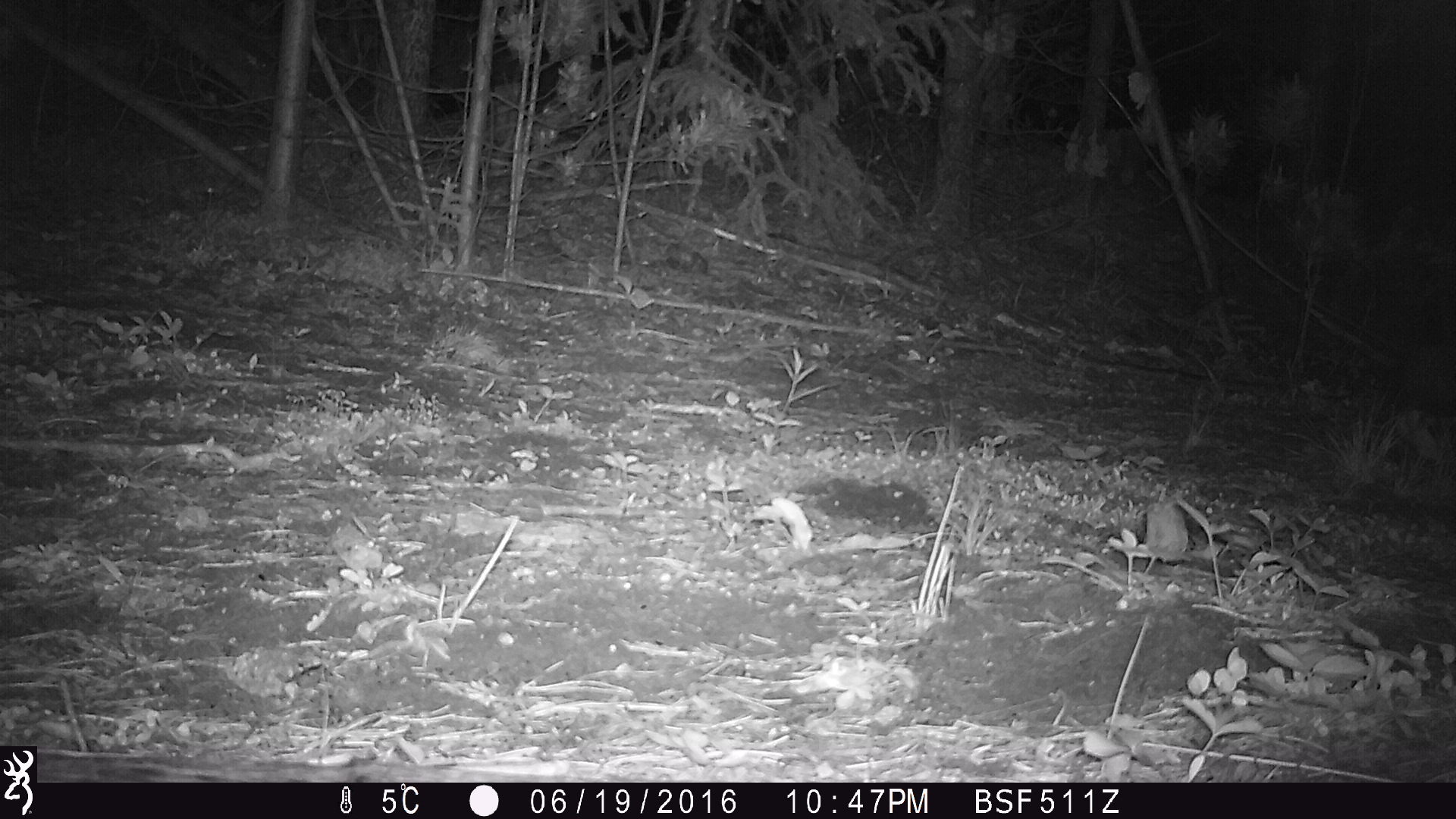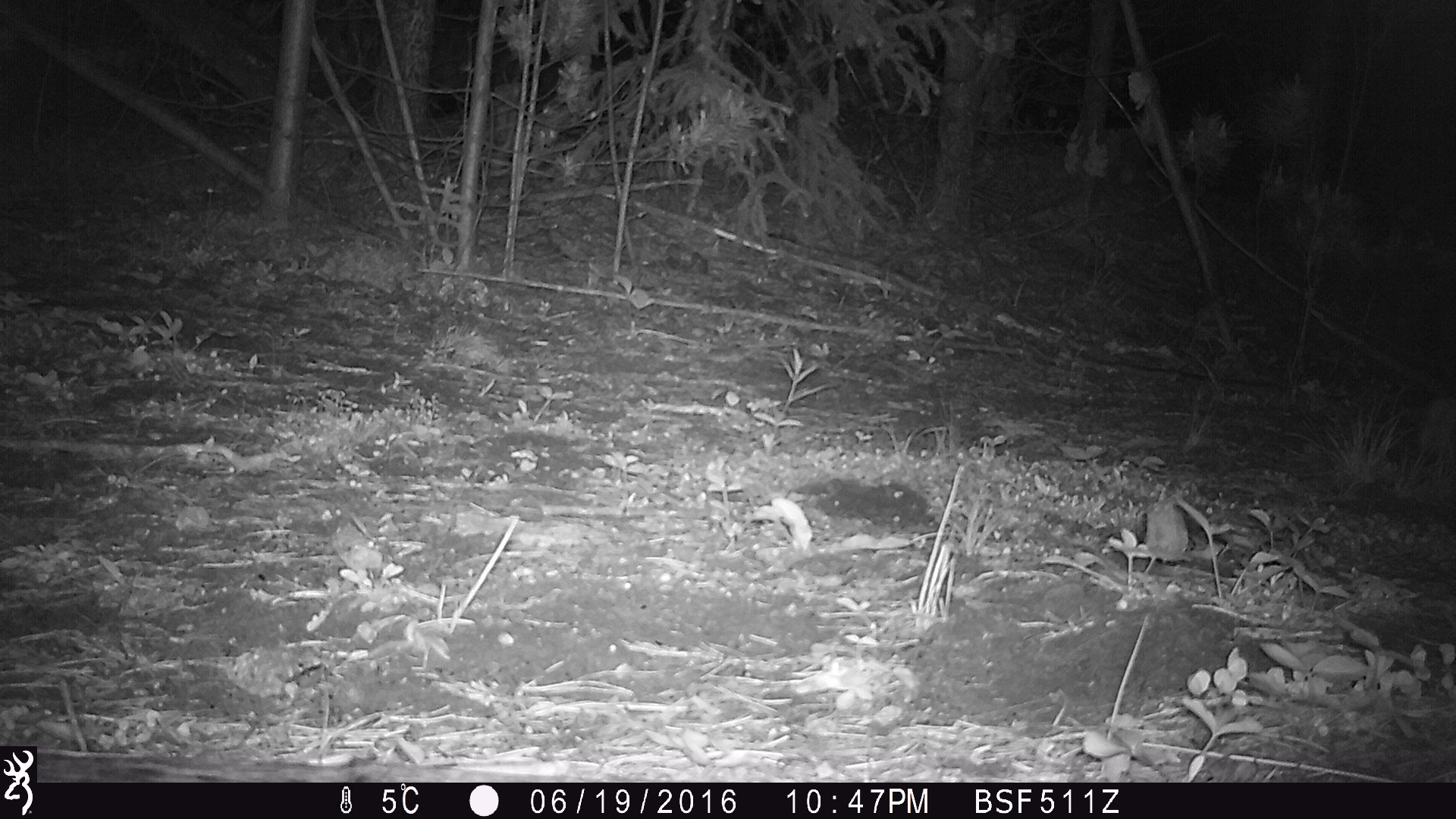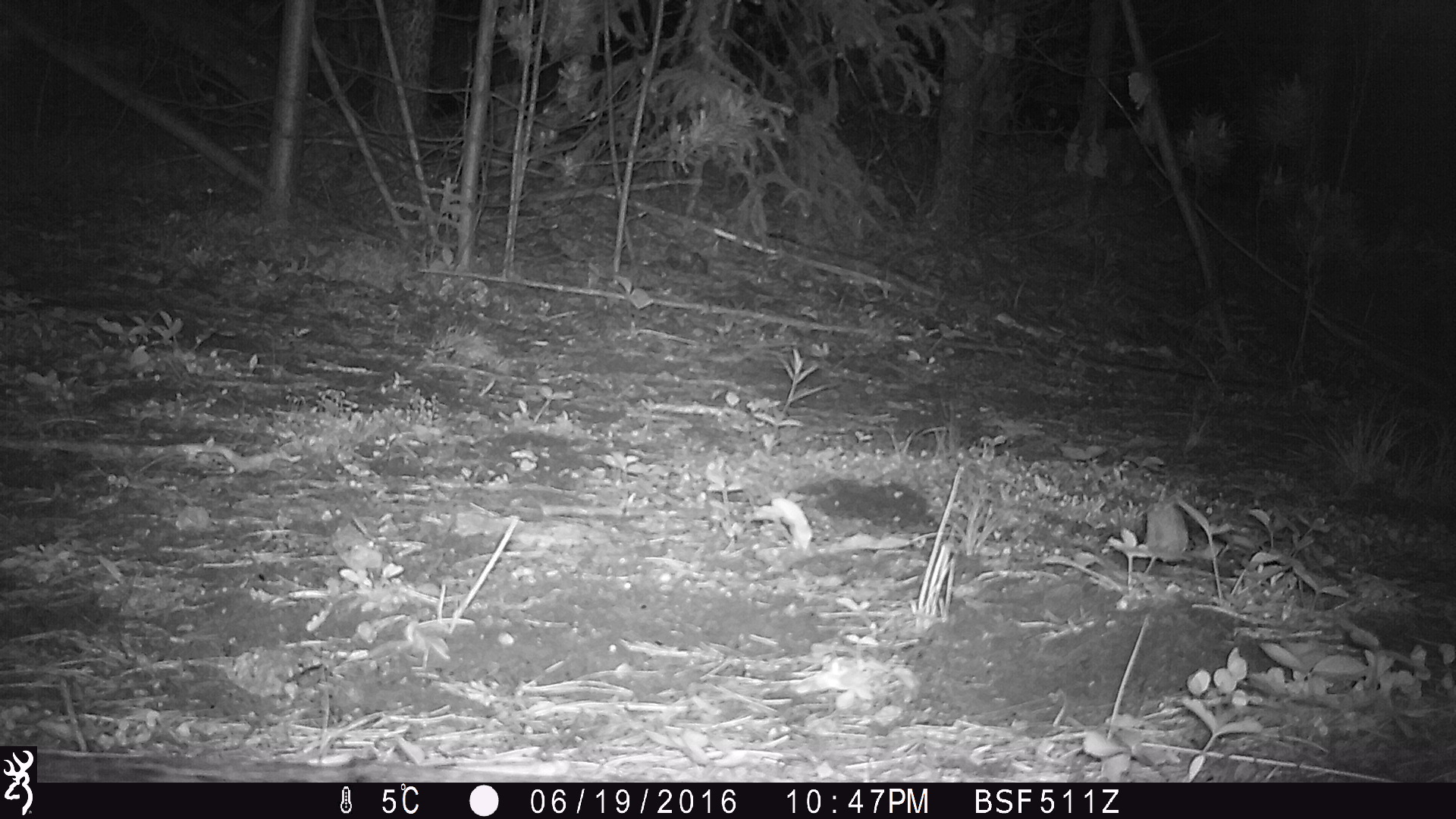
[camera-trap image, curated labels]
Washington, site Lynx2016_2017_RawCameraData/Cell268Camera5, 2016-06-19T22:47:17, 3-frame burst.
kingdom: Animalia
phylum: Chordata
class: Mammalia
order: Lagomorpha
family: Leporidae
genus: Lepus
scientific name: Lepus americanus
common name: snowshoe hare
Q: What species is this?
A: Lepus americanus (snowshoe hare).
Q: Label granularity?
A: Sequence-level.